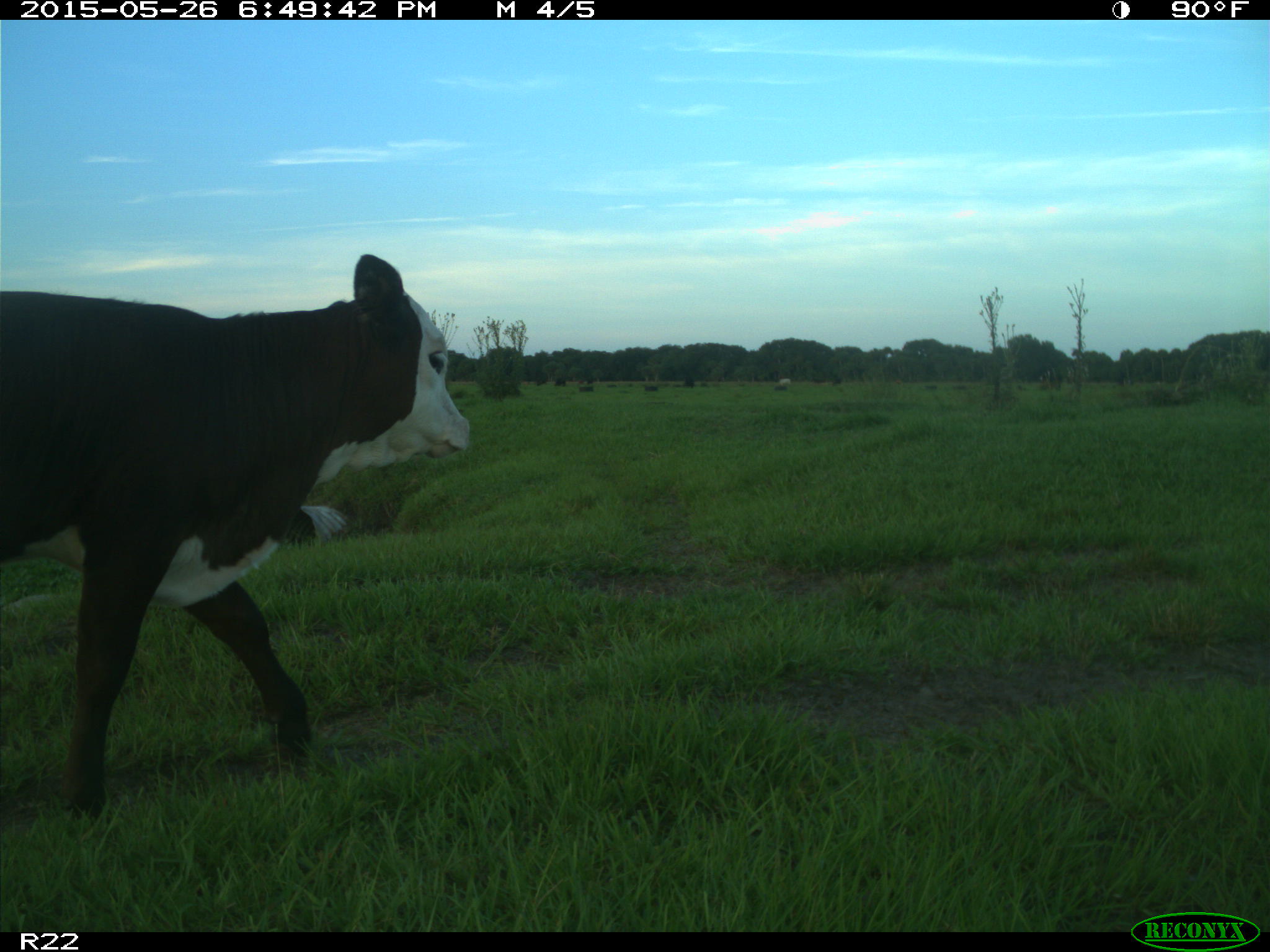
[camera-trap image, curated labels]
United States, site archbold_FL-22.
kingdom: Animalia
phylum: Chordata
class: Mammalia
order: Artiodactyla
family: Bovidae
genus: Bos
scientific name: Bos taurus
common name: domestic cow